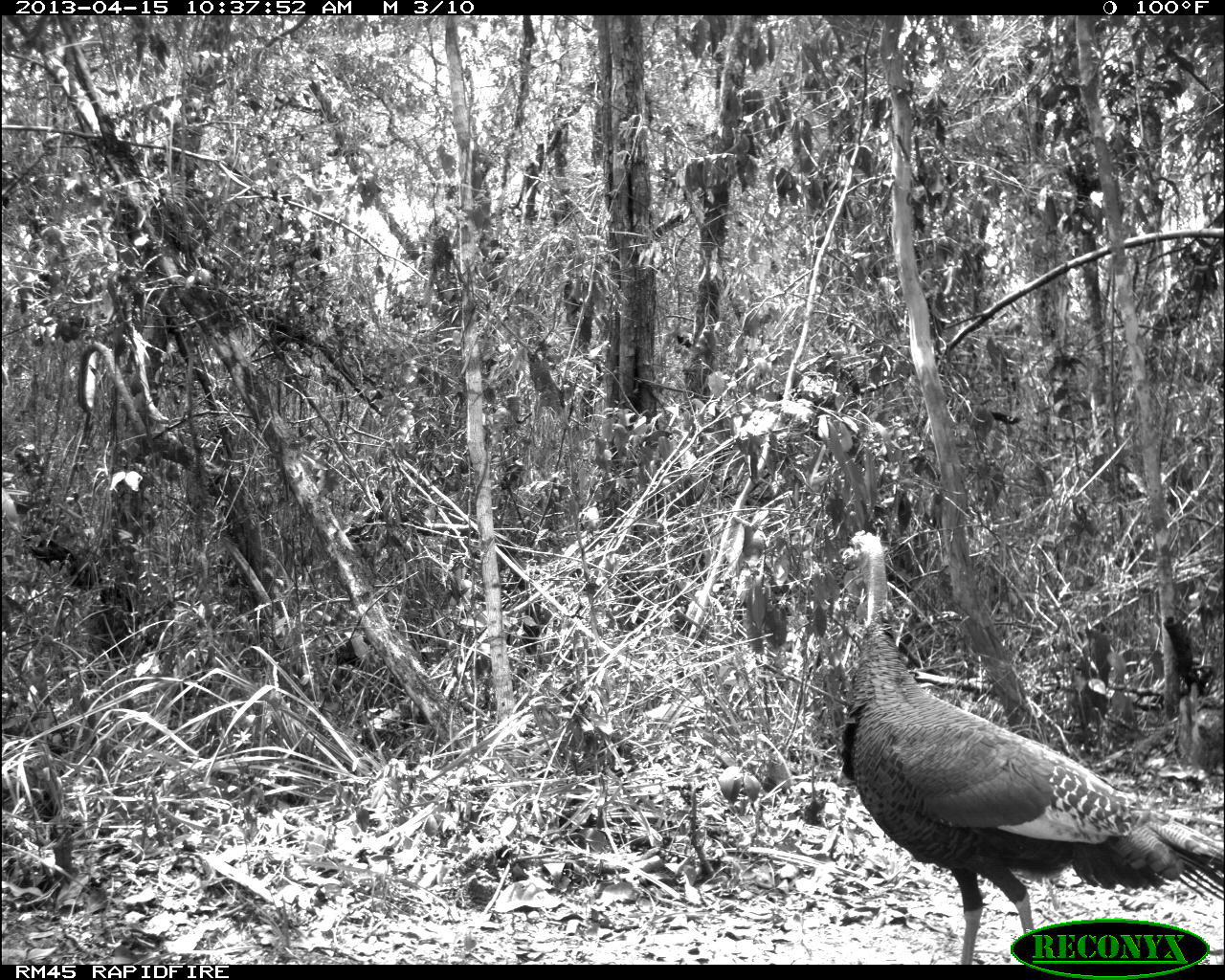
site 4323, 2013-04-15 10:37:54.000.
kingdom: Animalia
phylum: Chordata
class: Aves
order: Galliformes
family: Phasianidae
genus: Meleagris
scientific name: Meleagris ocellata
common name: ocellated turkey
Meleagris ocellata (ocellated turkey), count 1, sex female.